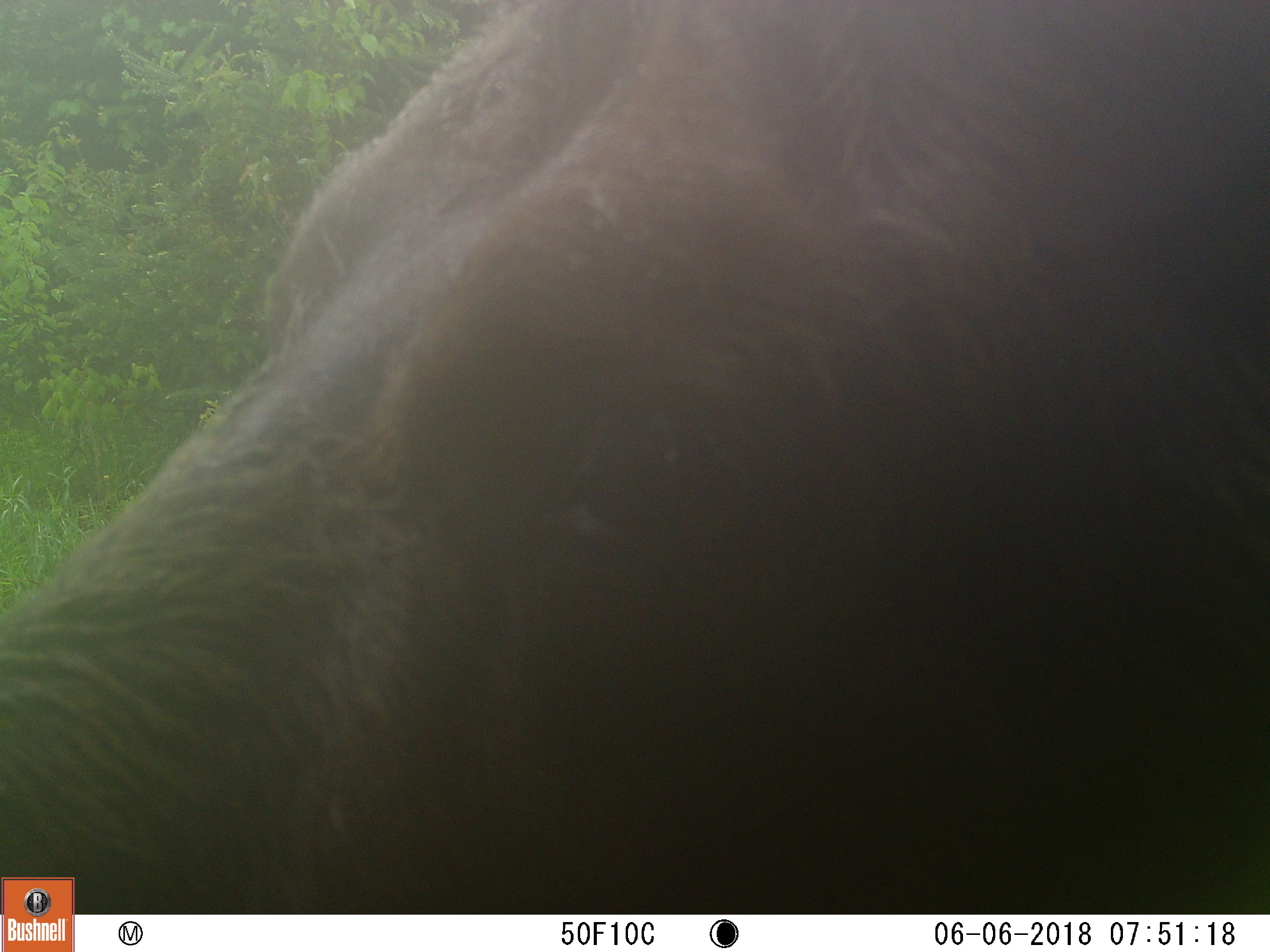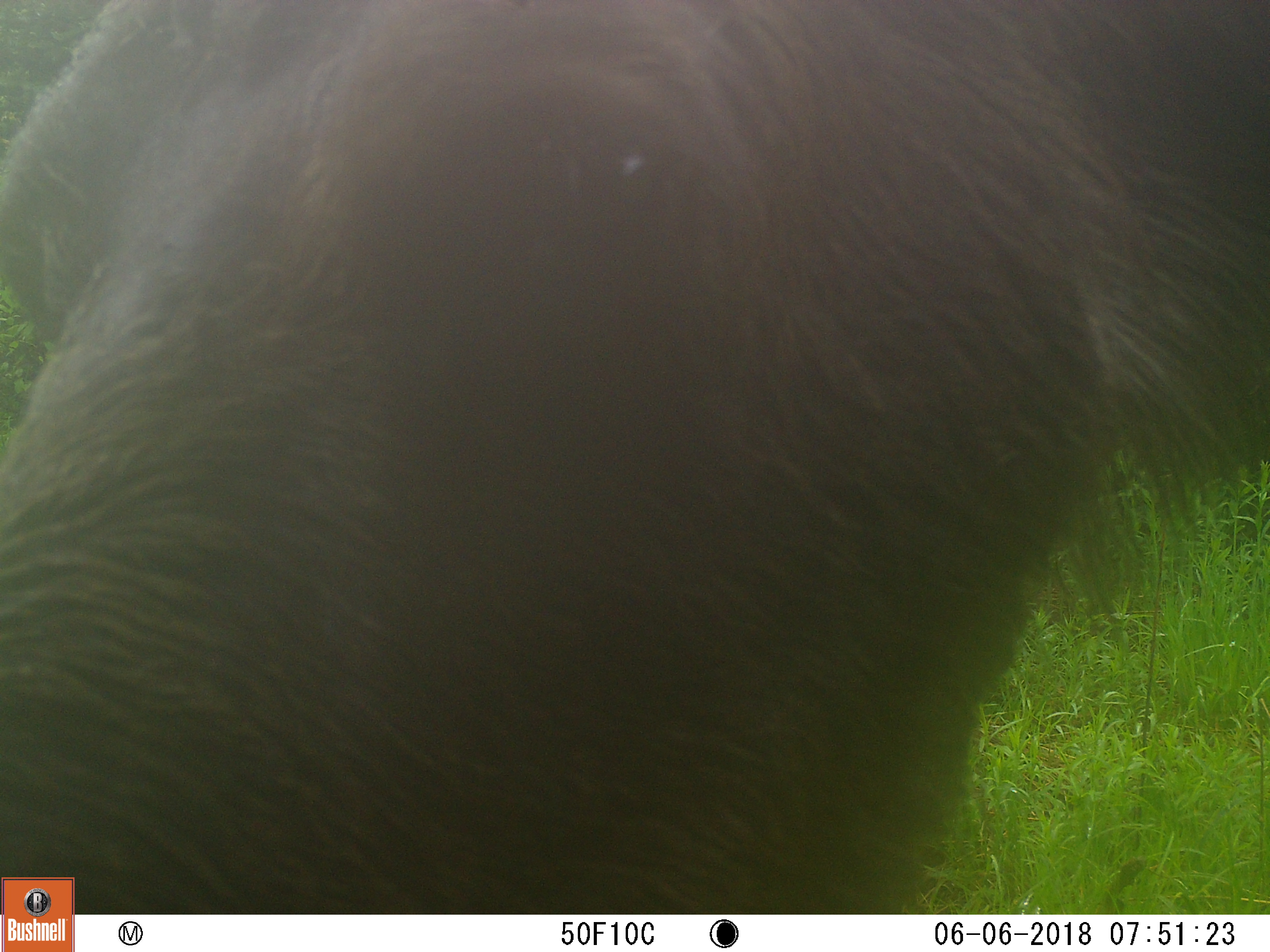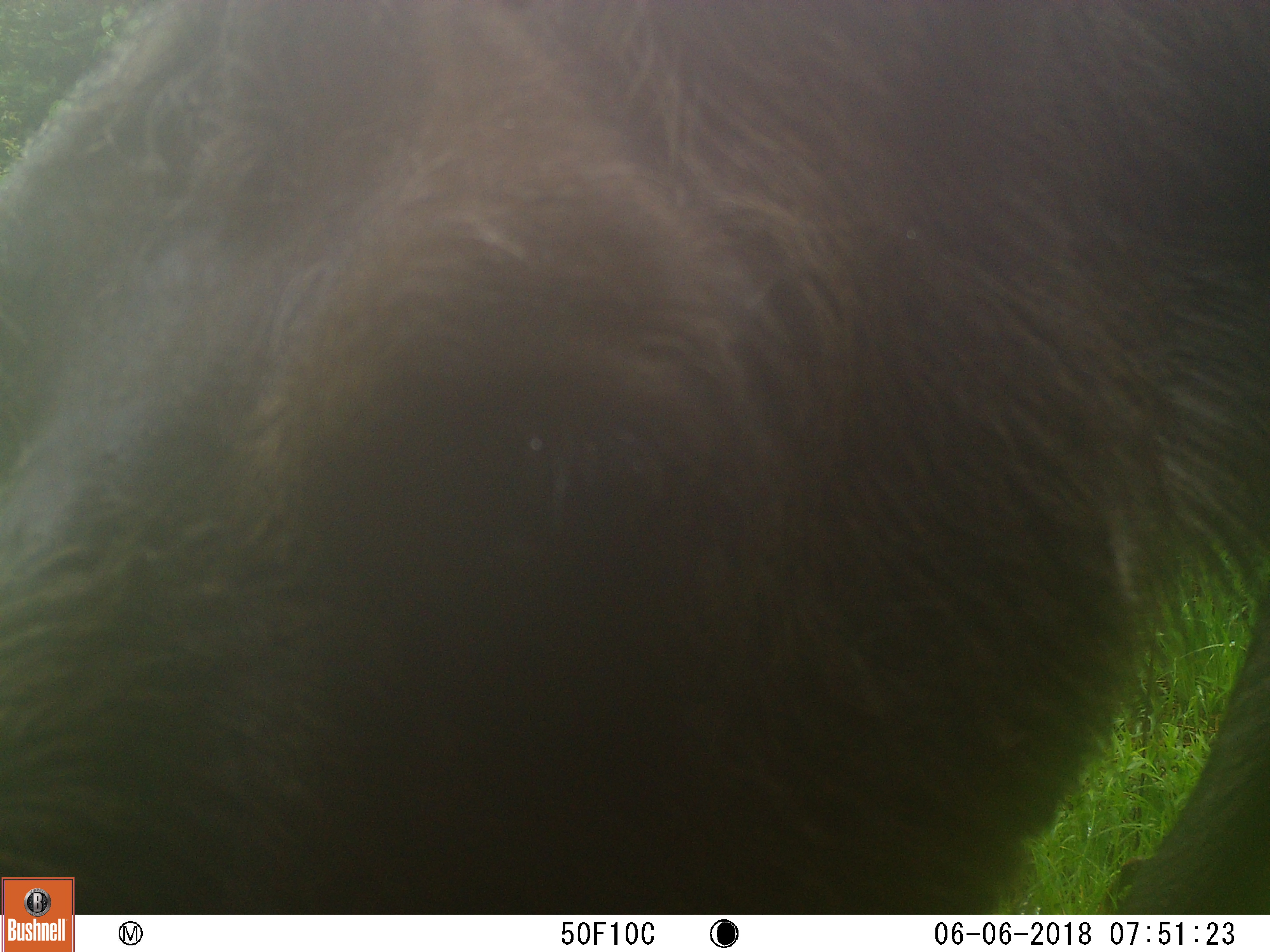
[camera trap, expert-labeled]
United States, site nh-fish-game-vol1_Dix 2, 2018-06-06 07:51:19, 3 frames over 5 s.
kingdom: Animalia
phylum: Chordata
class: Mammalia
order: Artiodactyla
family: Cervidae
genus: Alces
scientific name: Alces alces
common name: moose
Moose (Alces alces).